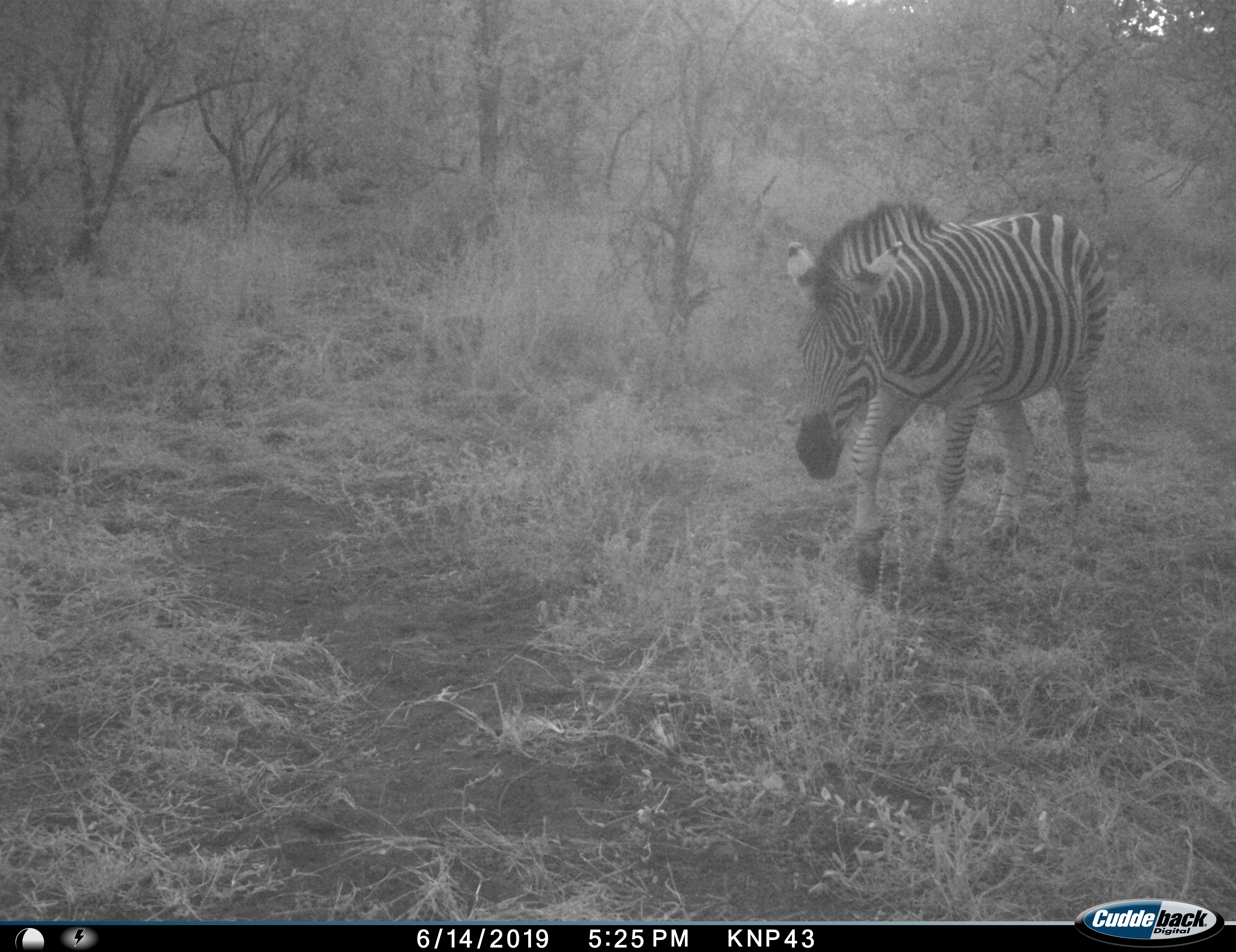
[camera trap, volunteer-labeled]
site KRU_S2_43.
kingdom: Animalia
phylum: Chordata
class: Mammalia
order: Perissodactyla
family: Equidae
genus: Equus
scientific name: Equus quagga burchellii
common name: burchell's zebra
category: zebraburchells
Zebraburchells (burchell's zebra) (Equus quagga burchellii), count 1. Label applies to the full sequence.